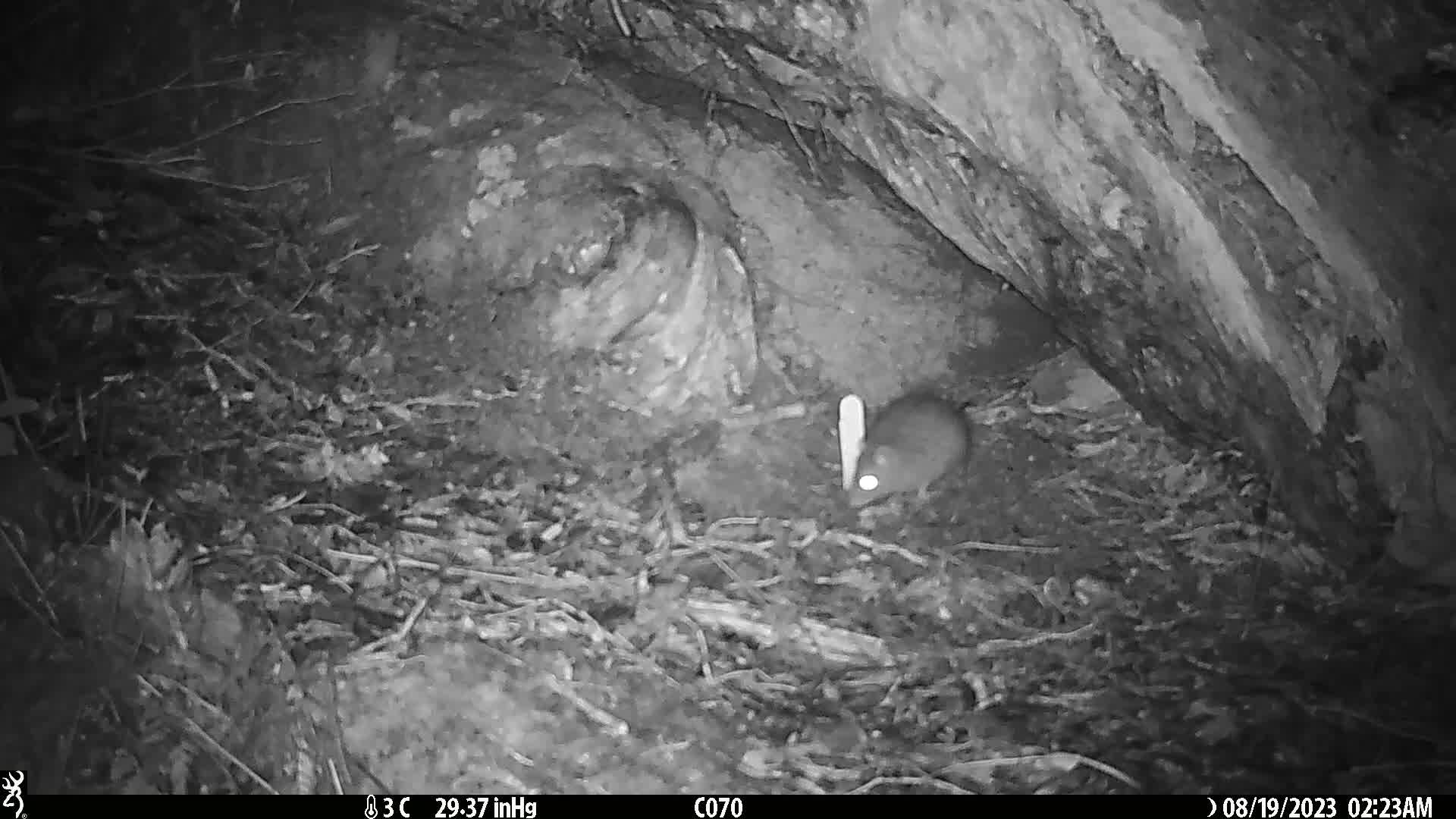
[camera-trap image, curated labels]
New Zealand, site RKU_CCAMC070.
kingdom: Animalia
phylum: Chordata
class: Mammalia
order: Rodentia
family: Muridae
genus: Rattus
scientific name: Rattus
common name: rat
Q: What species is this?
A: Rat (Rattus).